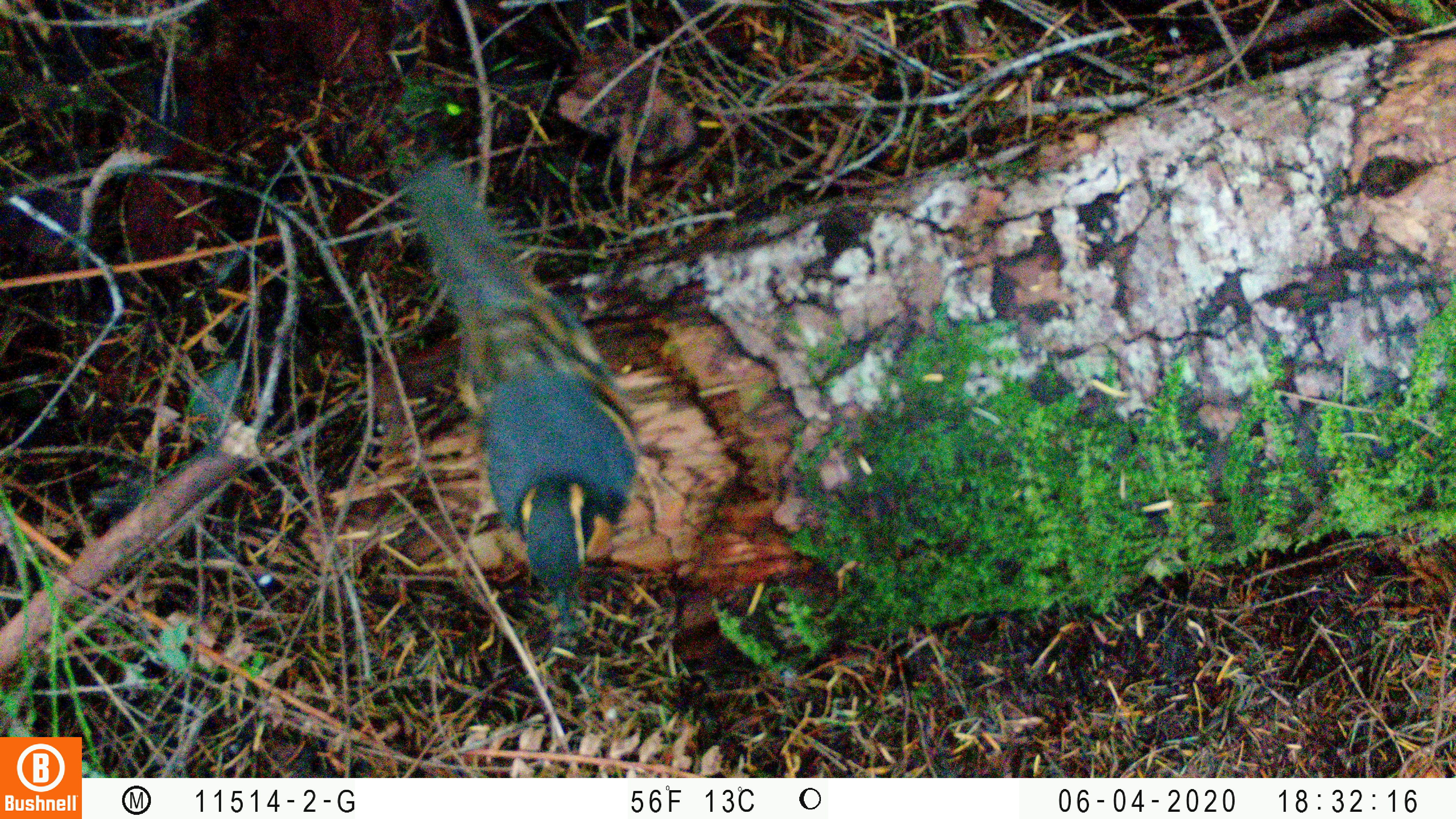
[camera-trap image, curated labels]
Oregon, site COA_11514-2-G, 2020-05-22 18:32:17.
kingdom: Animalia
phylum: Chordata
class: Aves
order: Passeriformes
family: Turdidae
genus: Ixoreus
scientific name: Ixoreus naevius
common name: varied thrush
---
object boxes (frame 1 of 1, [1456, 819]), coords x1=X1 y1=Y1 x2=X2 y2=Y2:
varied thrush: x1=417 y1=172 x2=640 y2=630